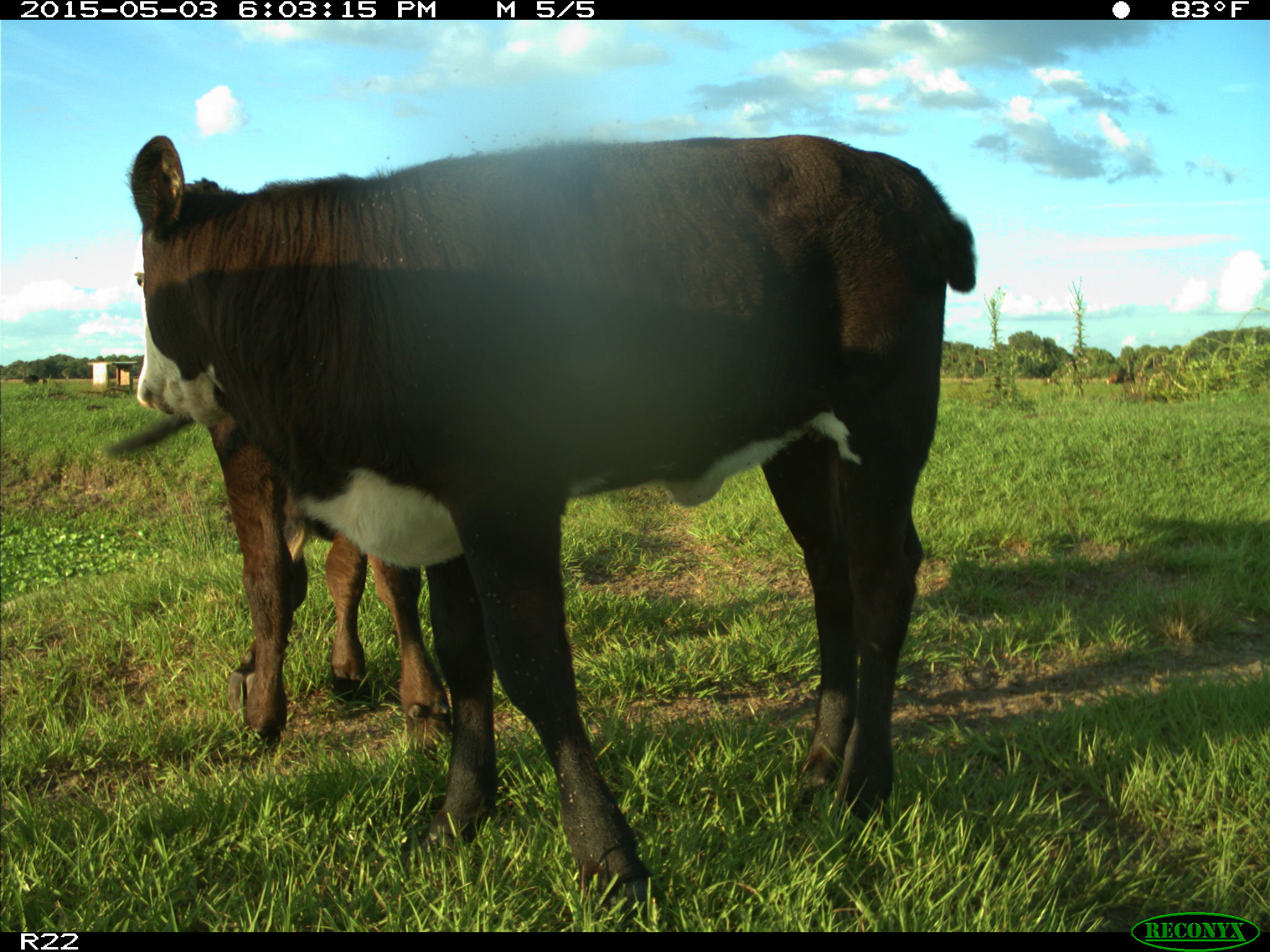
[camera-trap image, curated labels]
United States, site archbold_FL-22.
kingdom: Animalia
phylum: Chordata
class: Mammalia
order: Artiodactyla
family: Bovidae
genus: Bos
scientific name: Bos taurus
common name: domestic cow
Bos taurus (domestic cow).